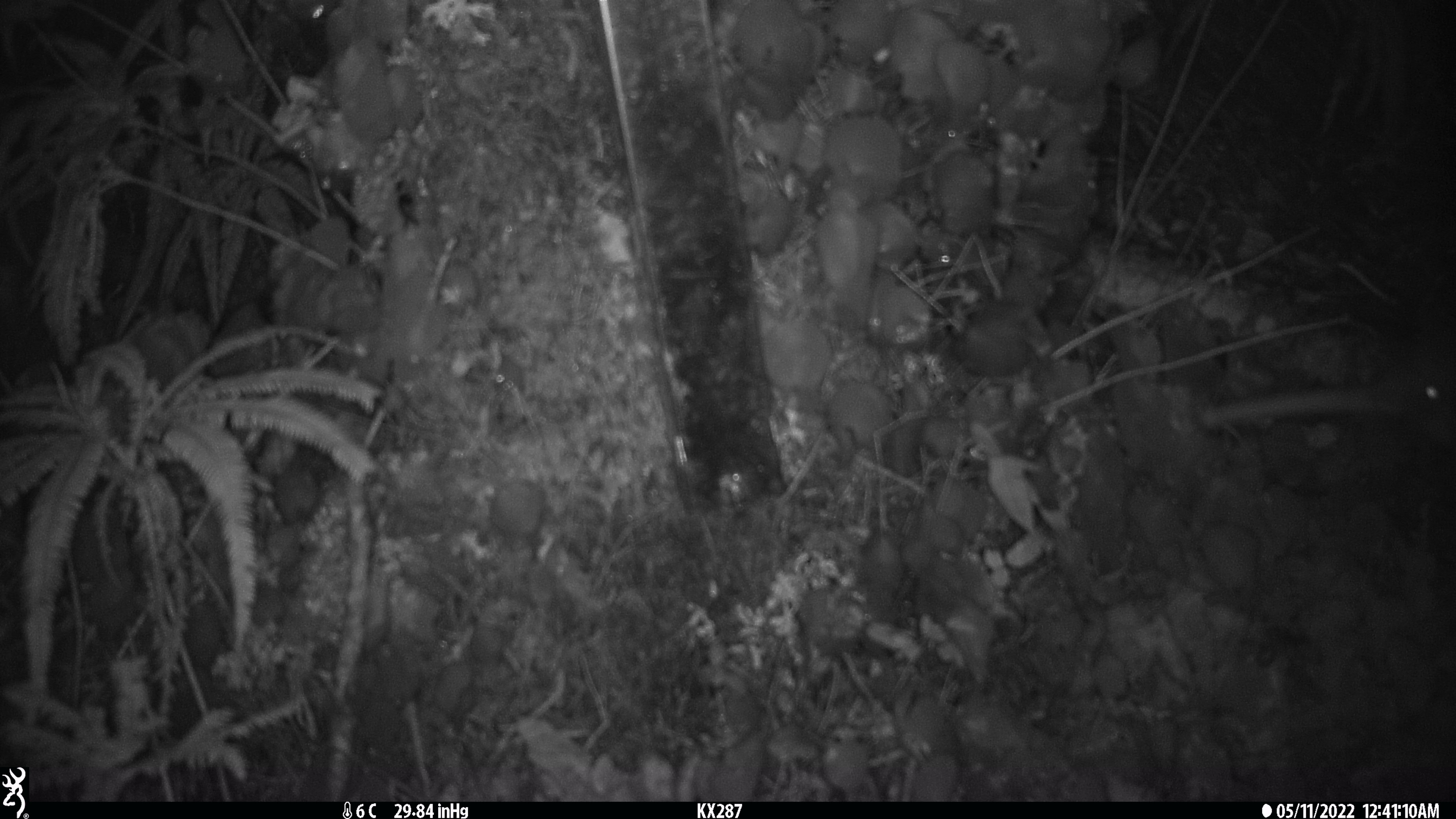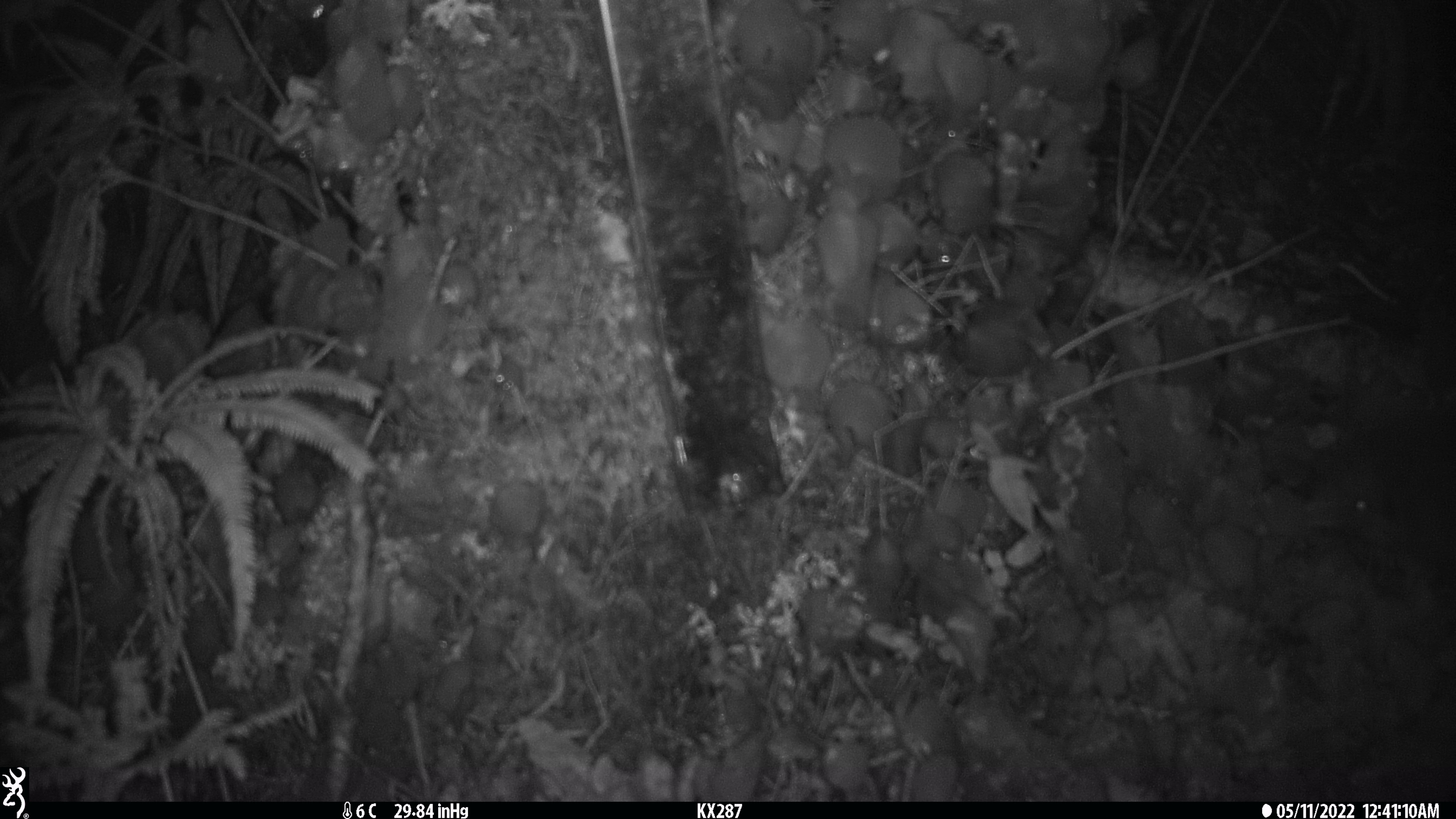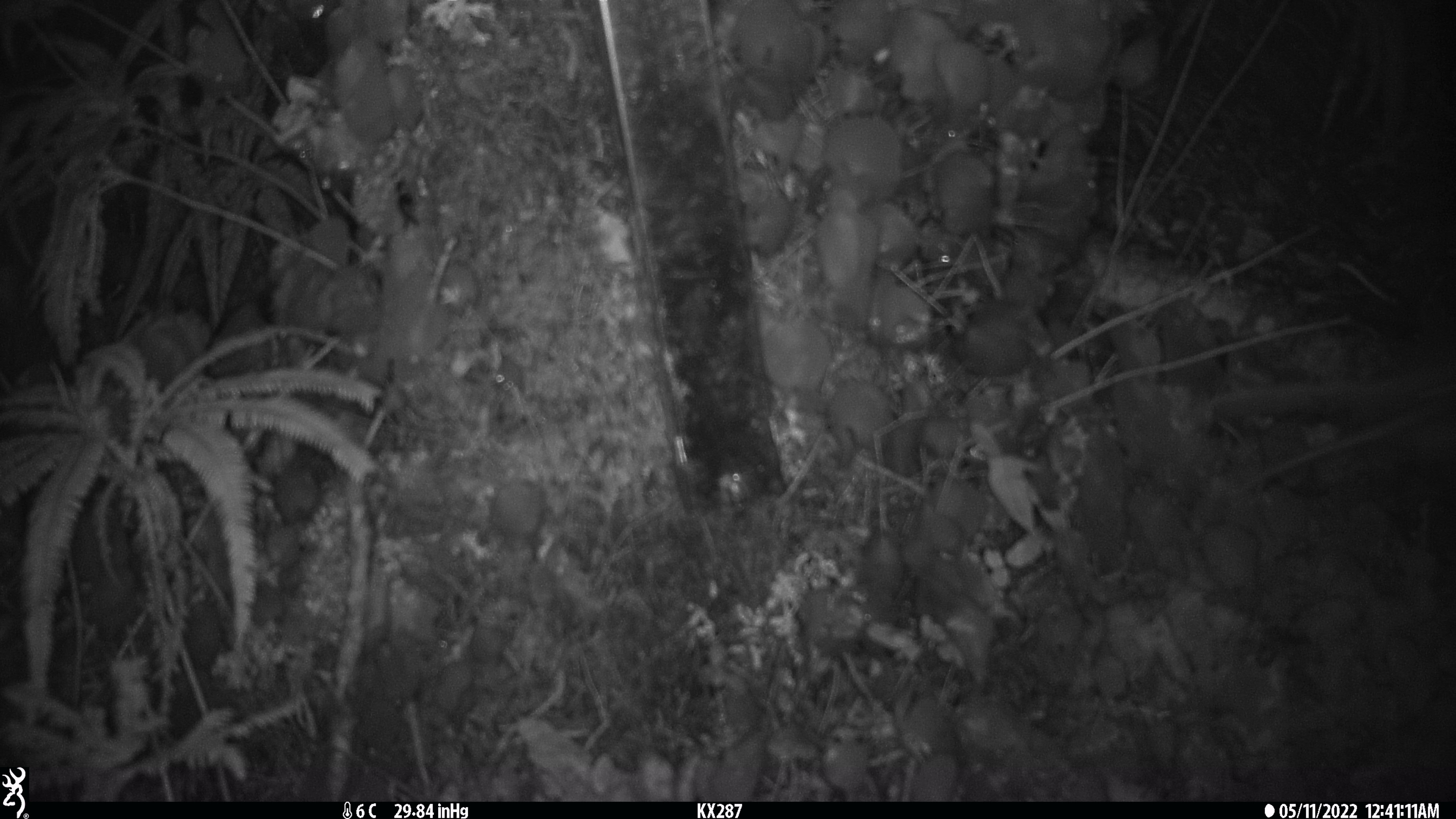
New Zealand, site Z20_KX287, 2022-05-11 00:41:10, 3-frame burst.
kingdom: Animalia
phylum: Chordata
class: Aves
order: Apterygiformes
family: Apterygidae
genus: Apteryx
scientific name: Apteryx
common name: kiwi